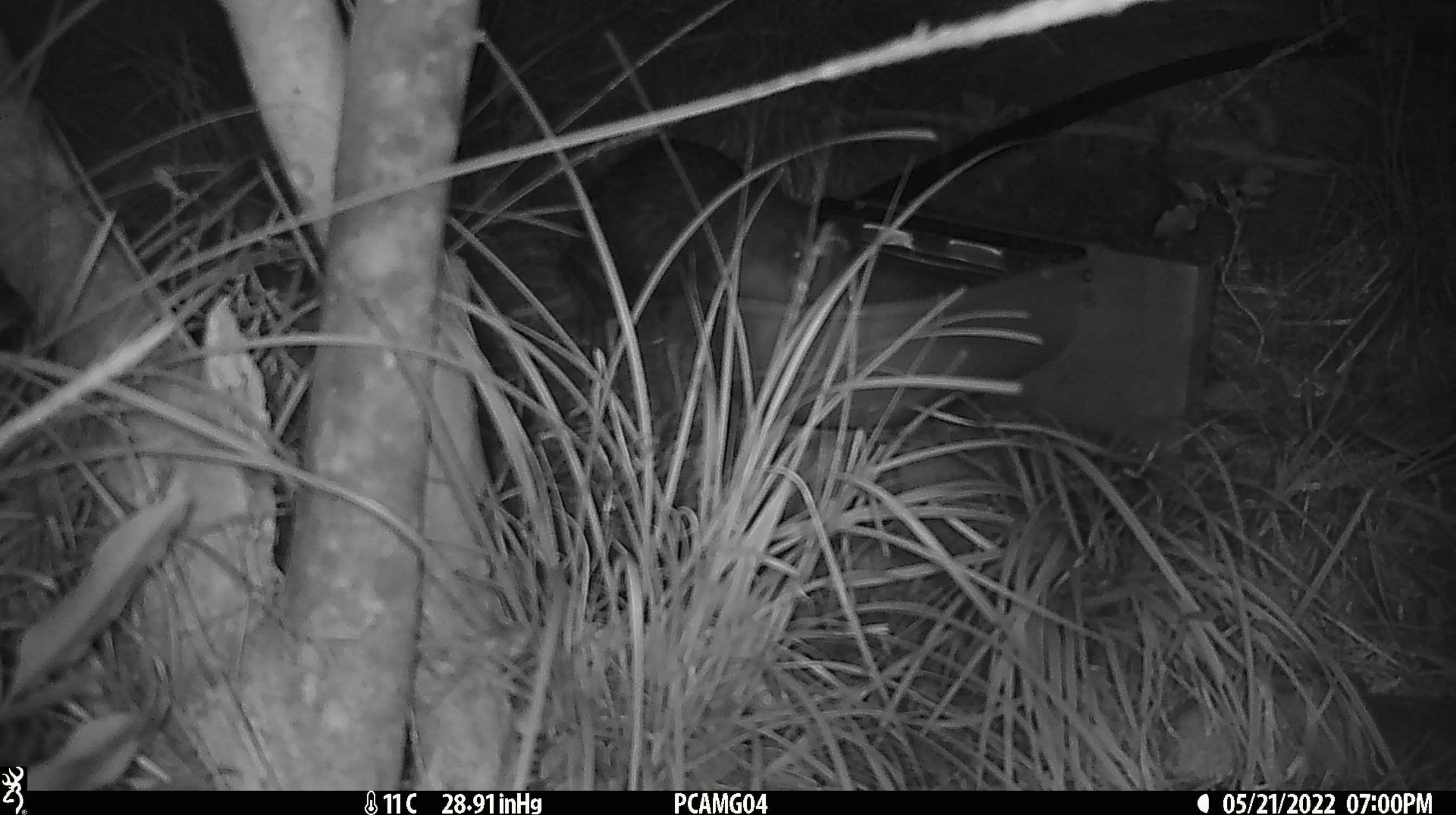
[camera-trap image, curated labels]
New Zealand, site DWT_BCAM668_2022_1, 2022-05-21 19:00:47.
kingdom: Animalia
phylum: Chordata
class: Aves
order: Gruiformes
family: Rallidae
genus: Gallirallus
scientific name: Gallirallus australis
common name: weka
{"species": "weka (Gallirallus australis)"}